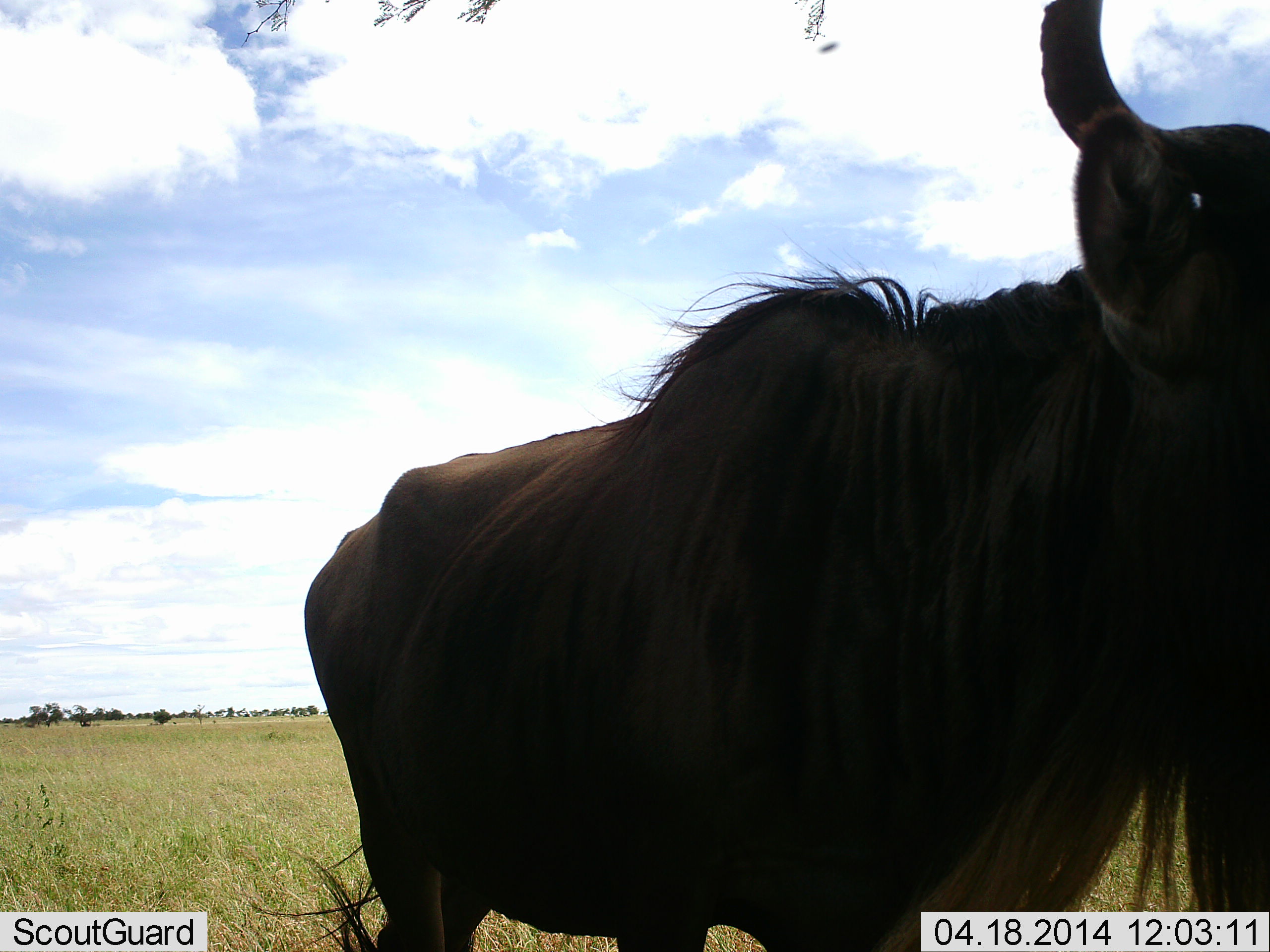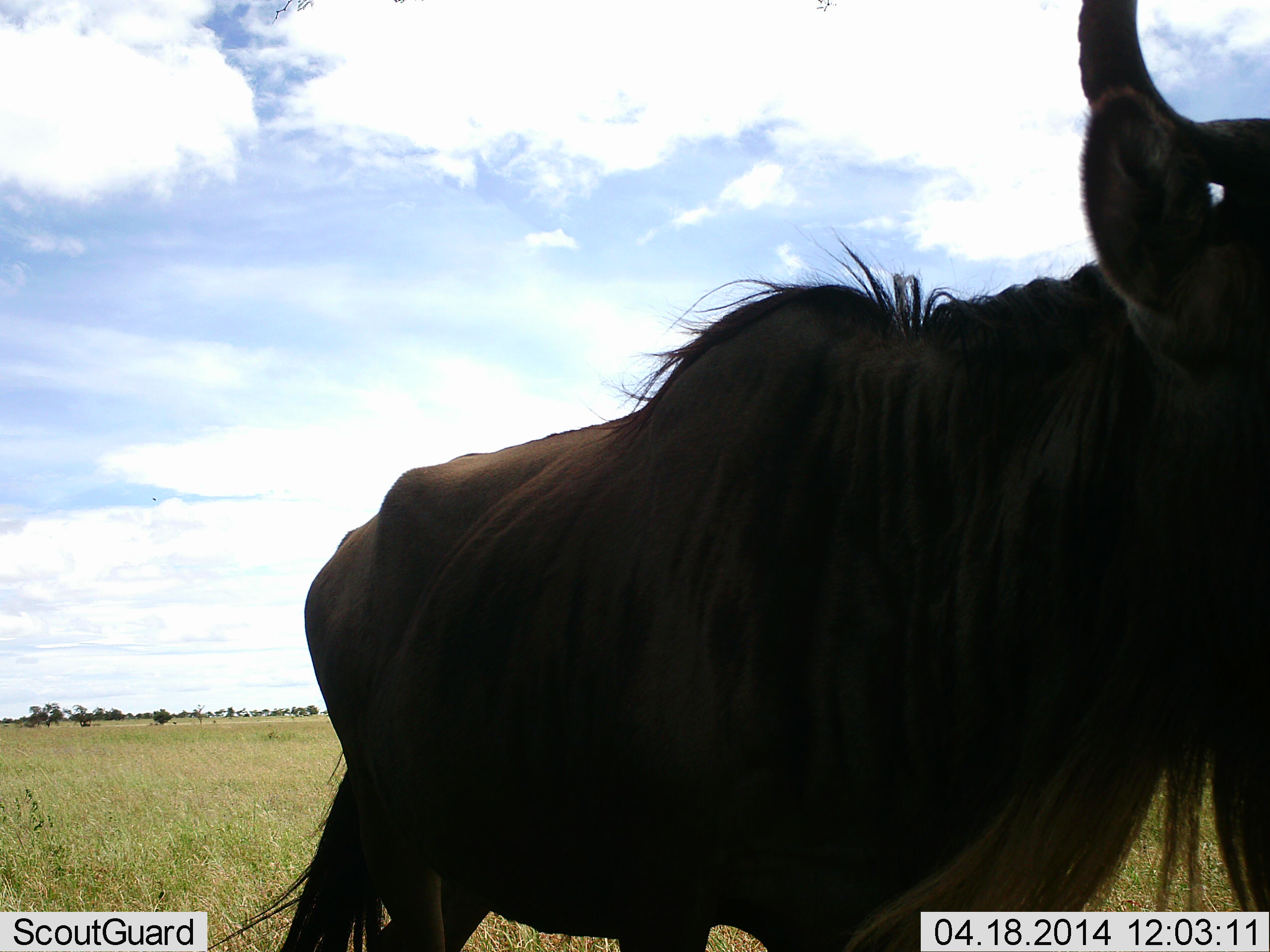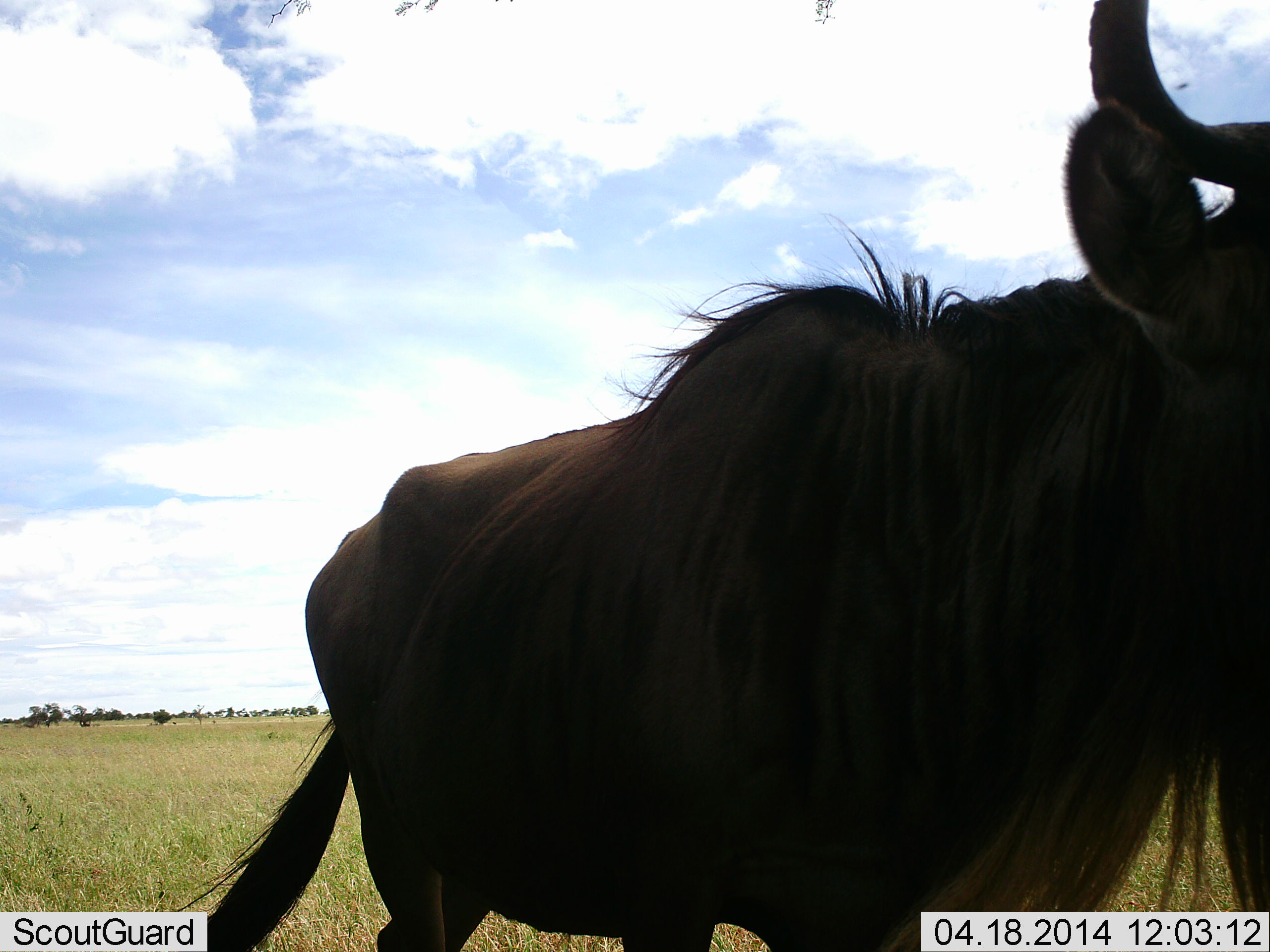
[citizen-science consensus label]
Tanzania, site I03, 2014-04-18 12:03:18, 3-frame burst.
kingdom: Animalia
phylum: Chordata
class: Mammalia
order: Artiodactyla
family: Bovidae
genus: Connochaetes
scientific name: Connochaetes taurinus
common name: blue wildebeest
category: wildebeest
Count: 1.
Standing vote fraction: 90%.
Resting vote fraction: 10%.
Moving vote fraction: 0%.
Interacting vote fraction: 0%.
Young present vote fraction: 0%.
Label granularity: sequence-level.